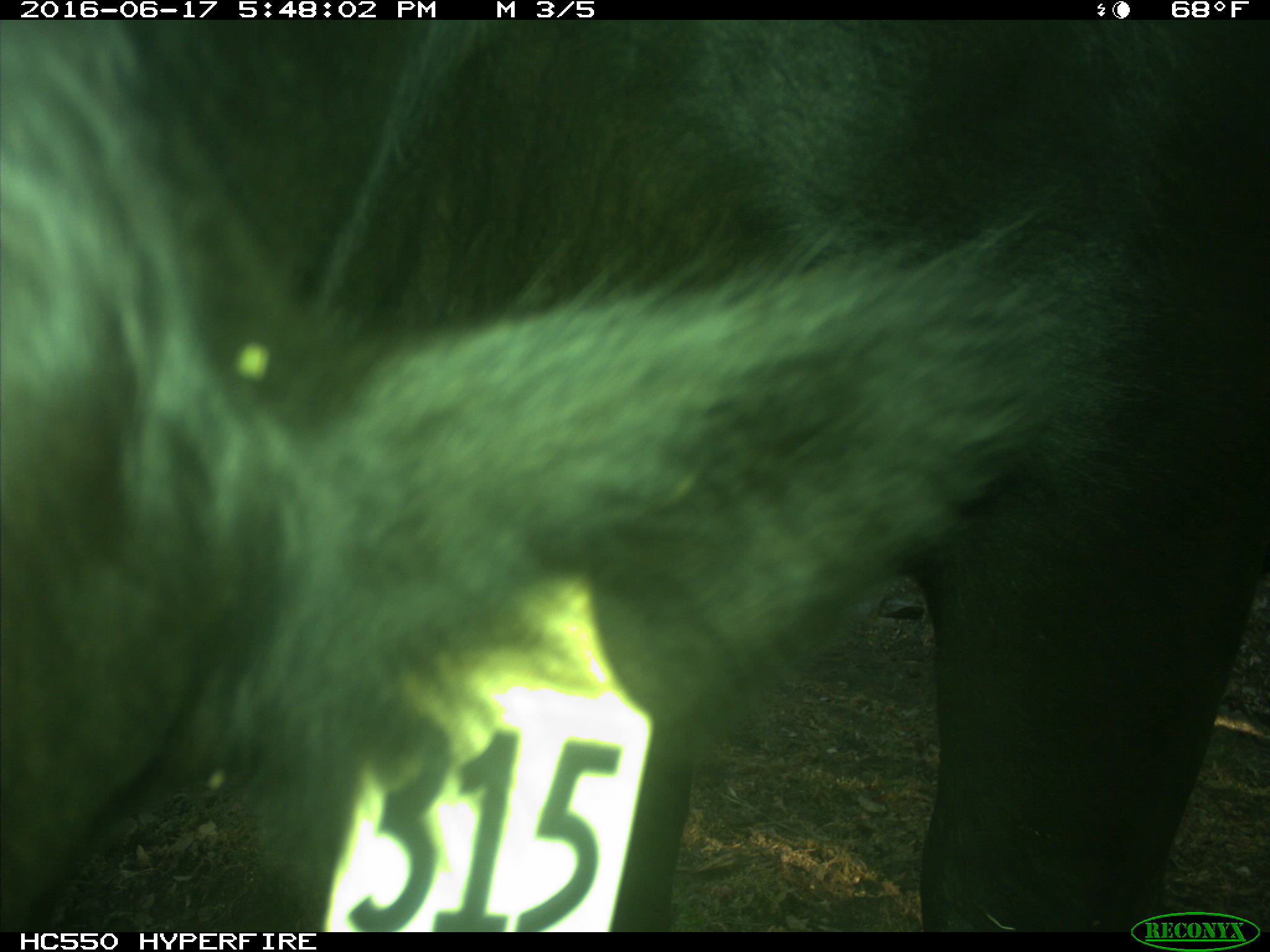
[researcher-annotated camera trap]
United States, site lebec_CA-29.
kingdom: Animalia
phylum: Chordata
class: Mammalia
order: Artiodactyla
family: Bovidae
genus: Bos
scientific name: Bos taurus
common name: domestic cow